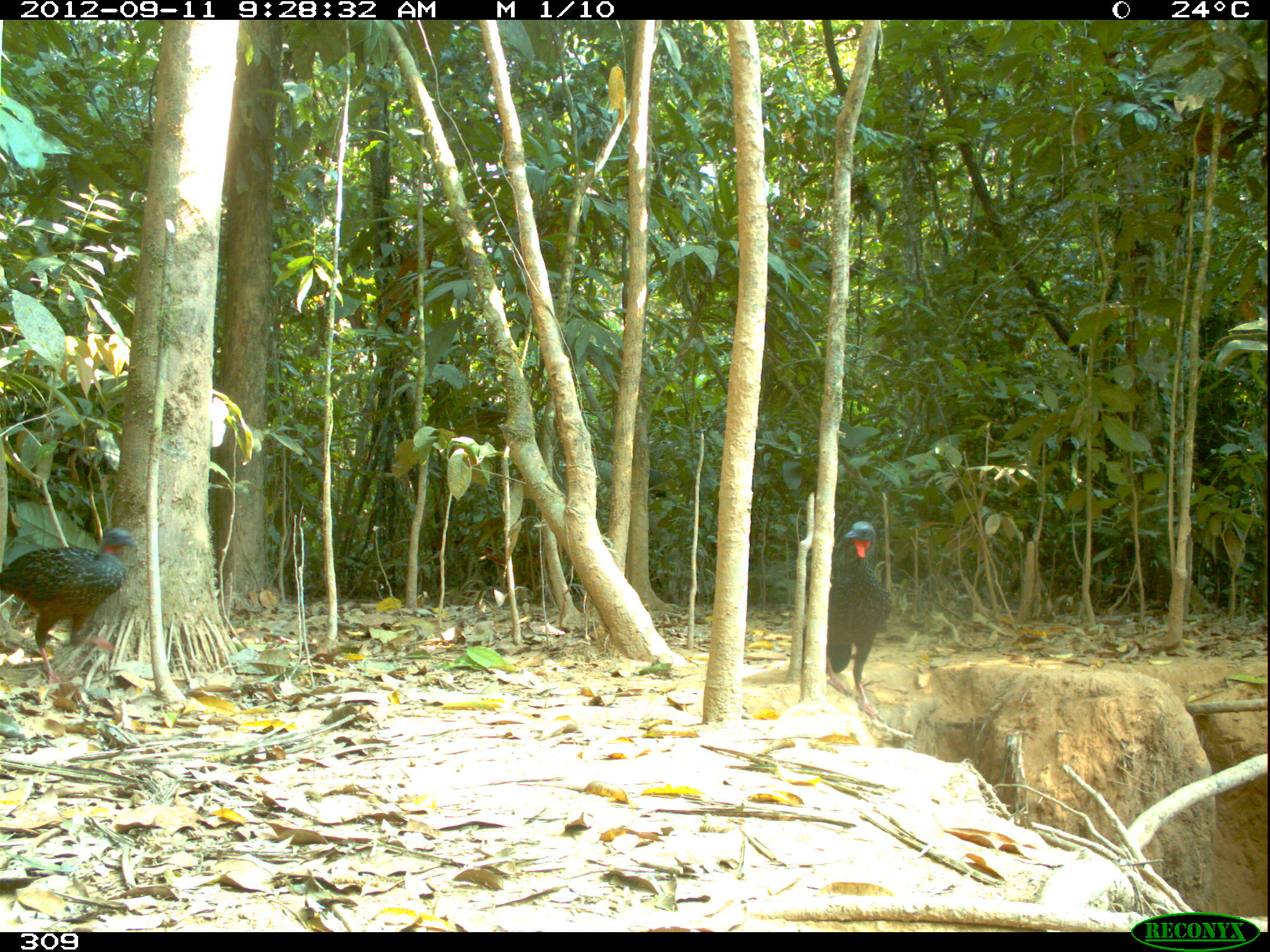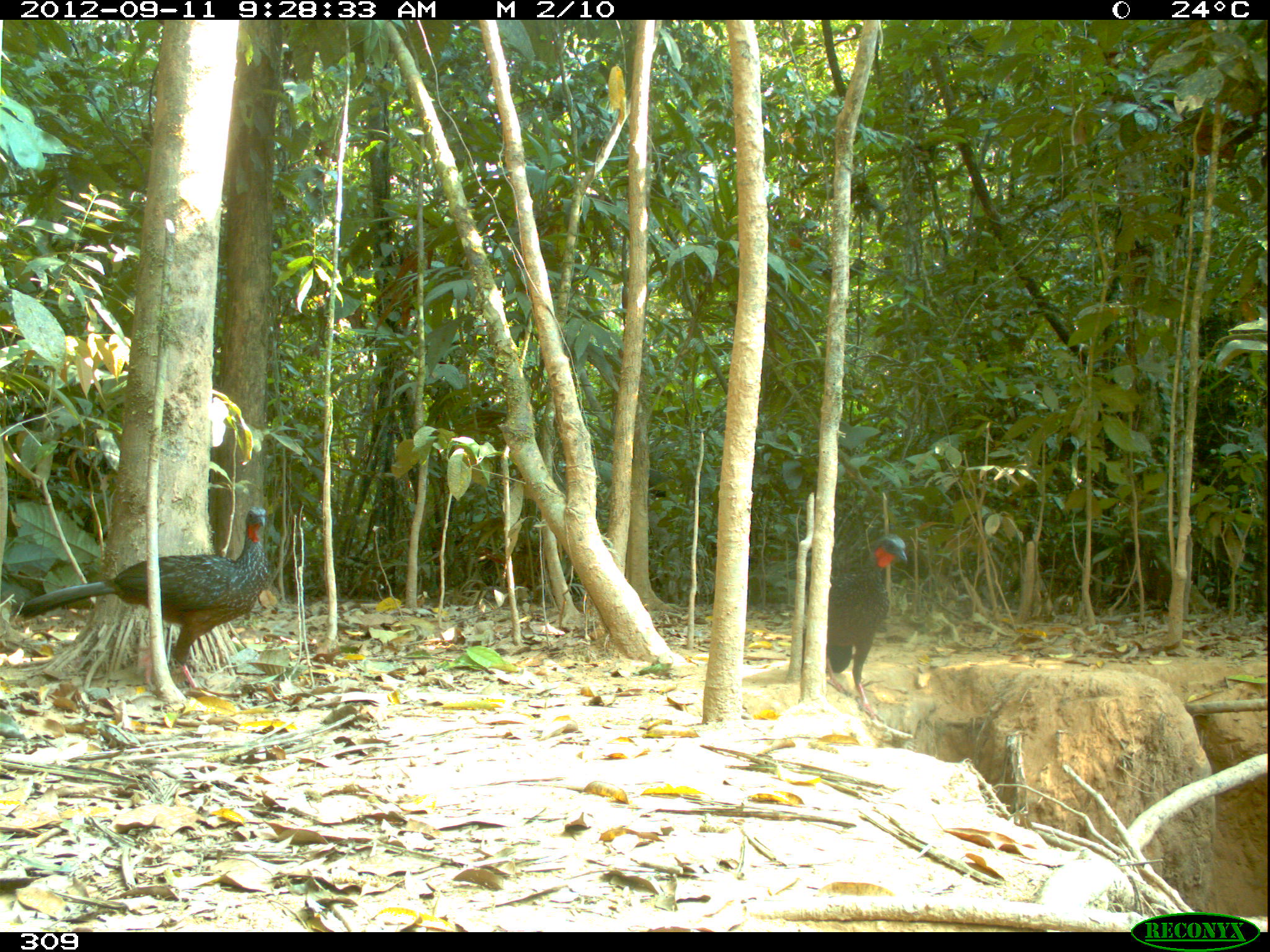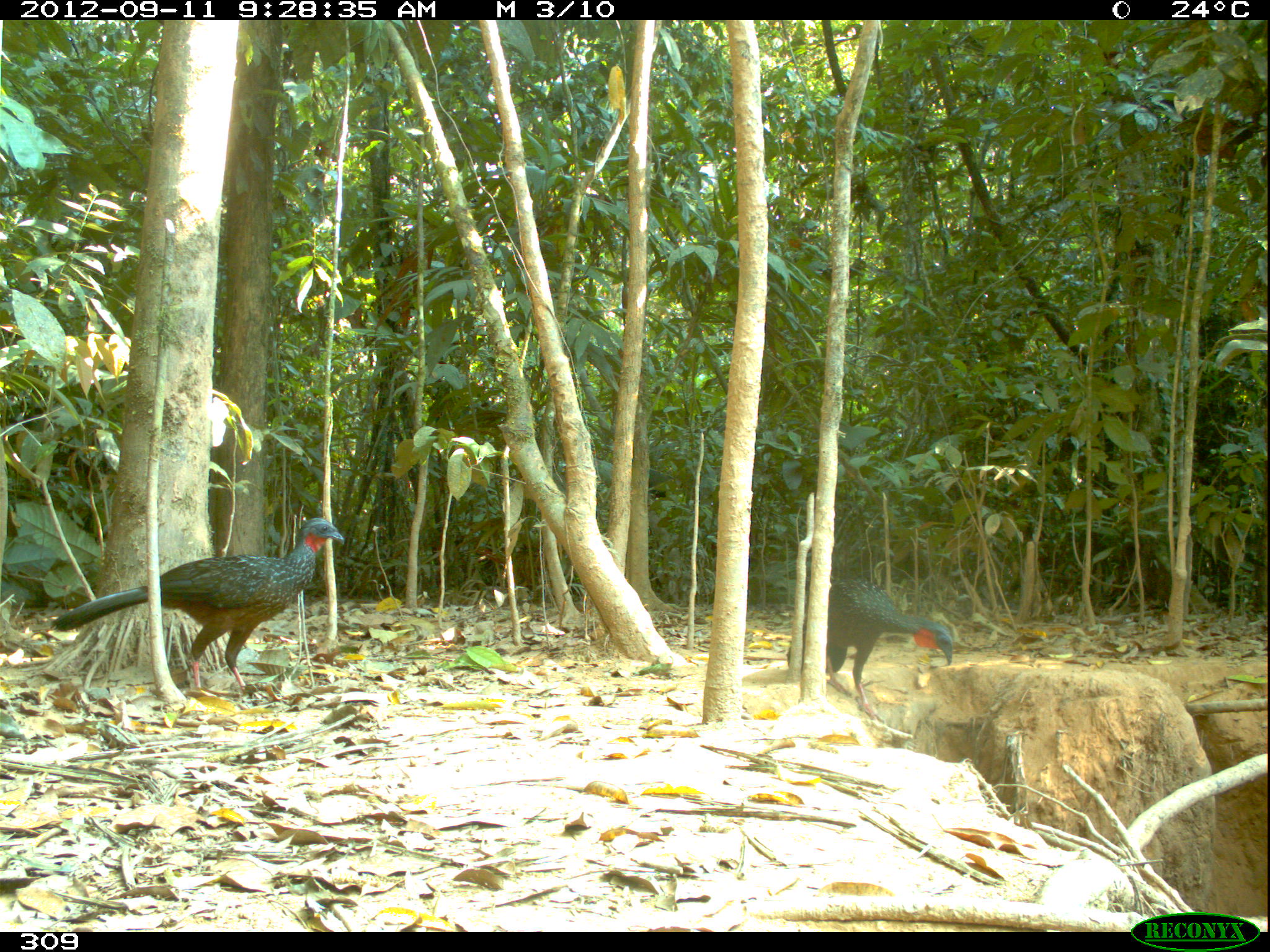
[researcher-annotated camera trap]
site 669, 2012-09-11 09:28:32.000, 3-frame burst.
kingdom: Animalia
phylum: Chordata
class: Aves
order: Galliformes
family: Cracidae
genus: Penelope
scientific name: Penelope jacquacu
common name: spix's guan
Penelope jacquacu (spix's guan).